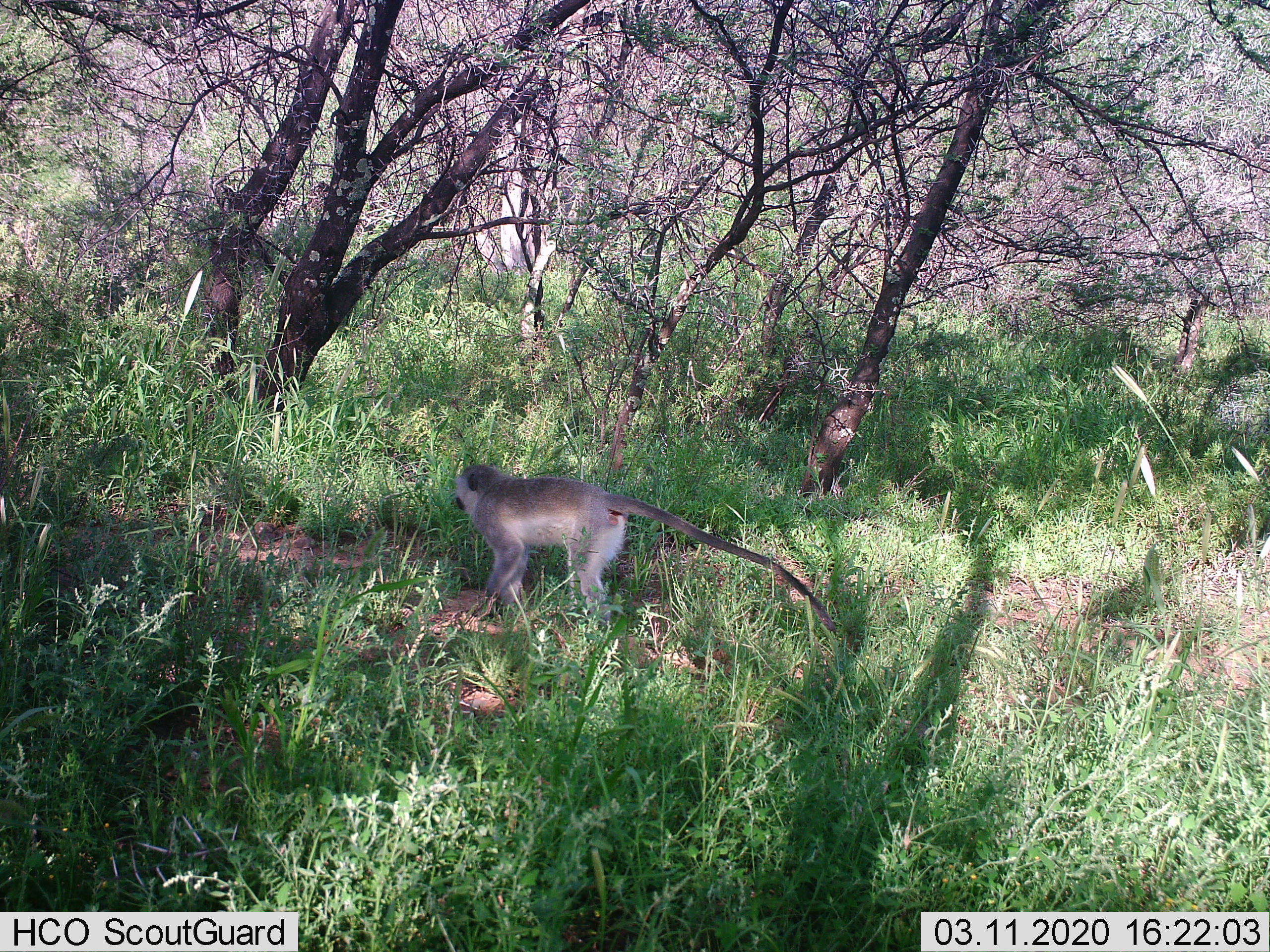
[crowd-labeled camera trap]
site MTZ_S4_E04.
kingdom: Animalia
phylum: Chordata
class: Mammalia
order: Primates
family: Cercopithecidae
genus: Chlorocebus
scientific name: Chlorocebus pygerythrus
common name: vervet monkey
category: monkeyvervet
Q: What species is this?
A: Monkeyvervet (vervet monkey) (Chlorocebus pygerythrus).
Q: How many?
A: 1.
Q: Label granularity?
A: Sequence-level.